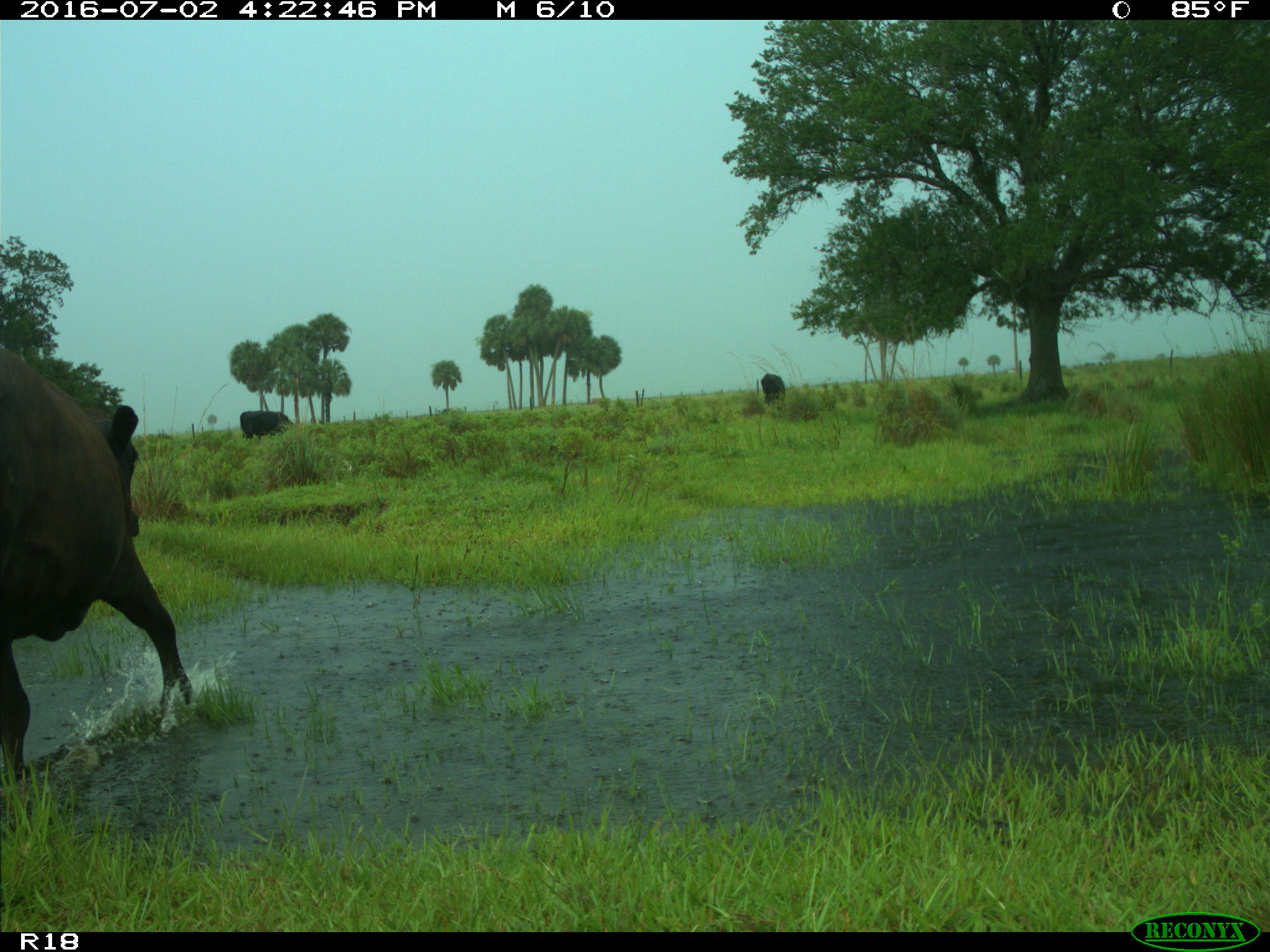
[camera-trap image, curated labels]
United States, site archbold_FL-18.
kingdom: Animalia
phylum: Chordata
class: Mammalia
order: Artiodactyla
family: Bovidae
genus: Bos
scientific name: Bos taurus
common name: domestic cow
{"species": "Bos taurus (domestic cow)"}